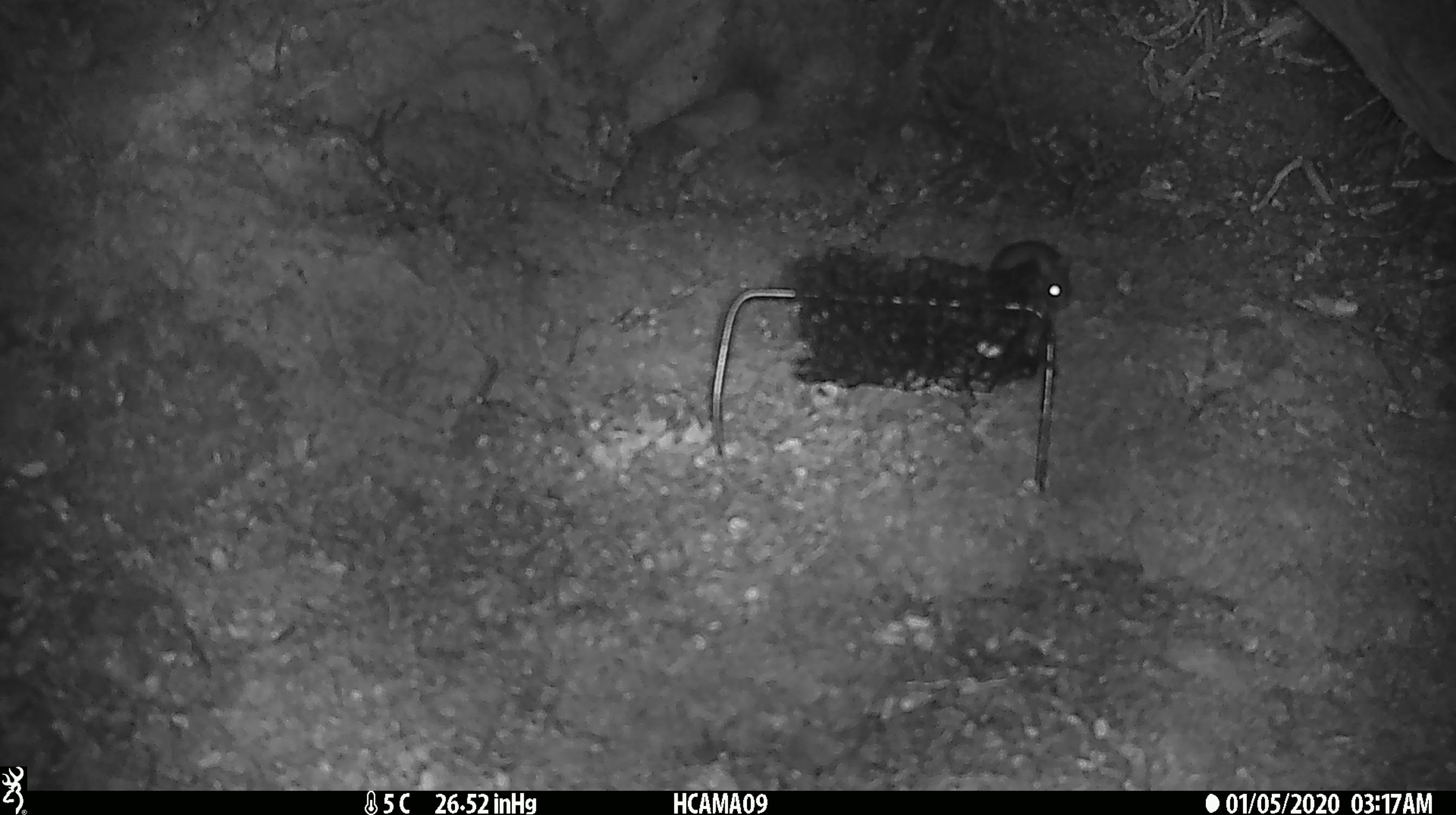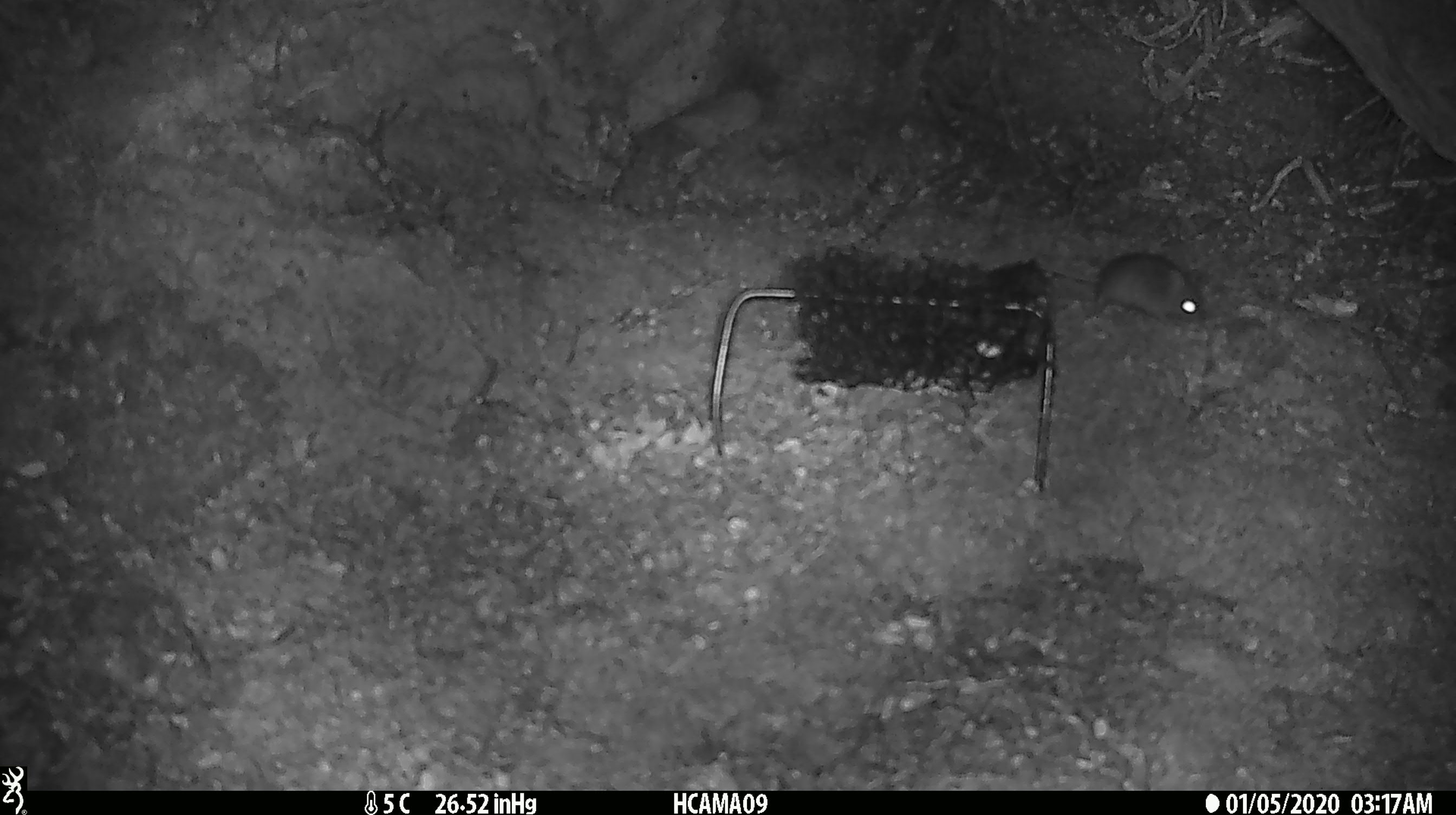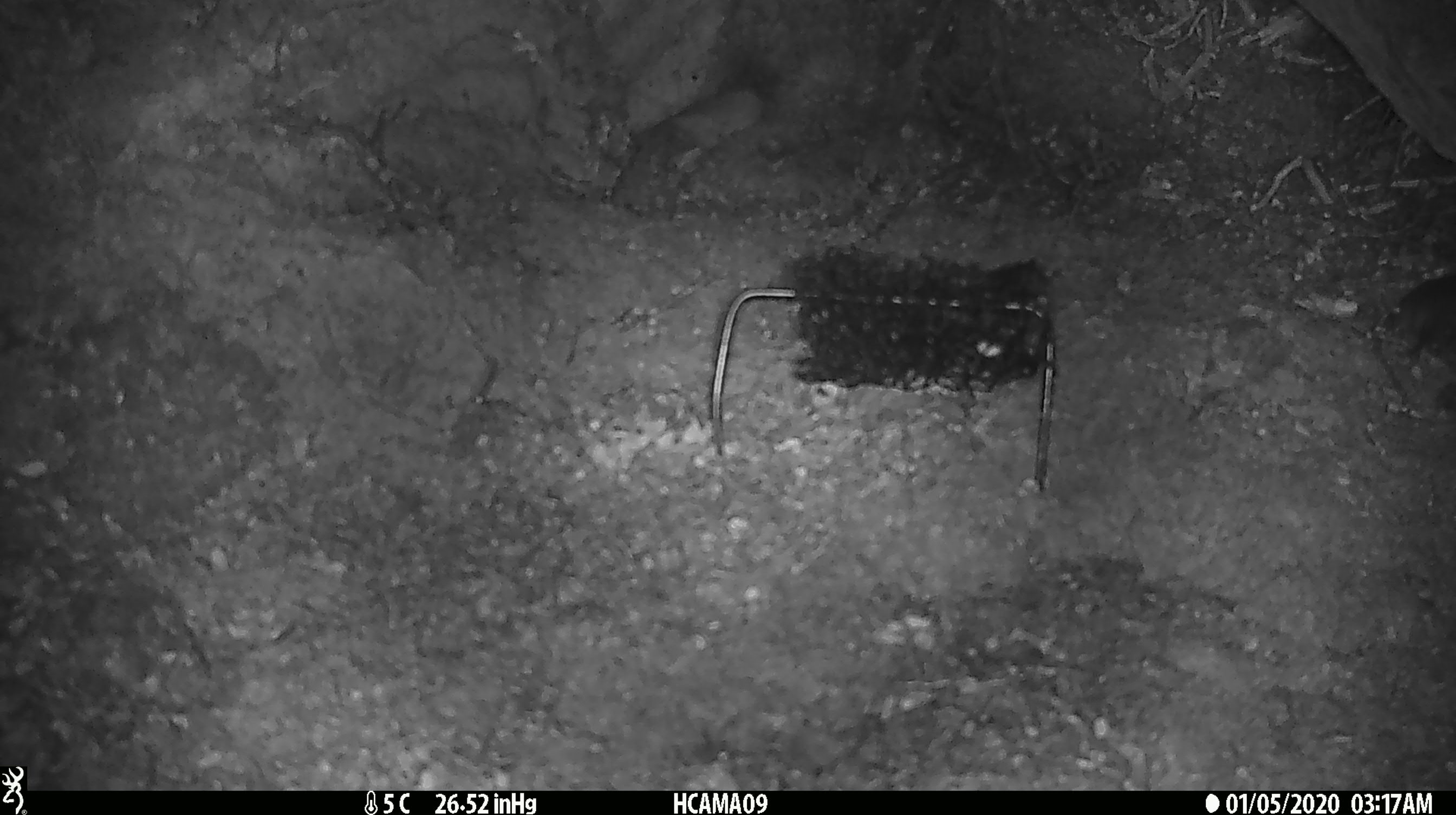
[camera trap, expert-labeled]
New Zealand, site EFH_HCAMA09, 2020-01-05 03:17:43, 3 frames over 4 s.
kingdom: Animalia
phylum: Chordata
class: Mammalia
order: Rodentia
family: Muridae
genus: Mus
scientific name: Mus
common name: mouse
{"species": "mouse (Mus)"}